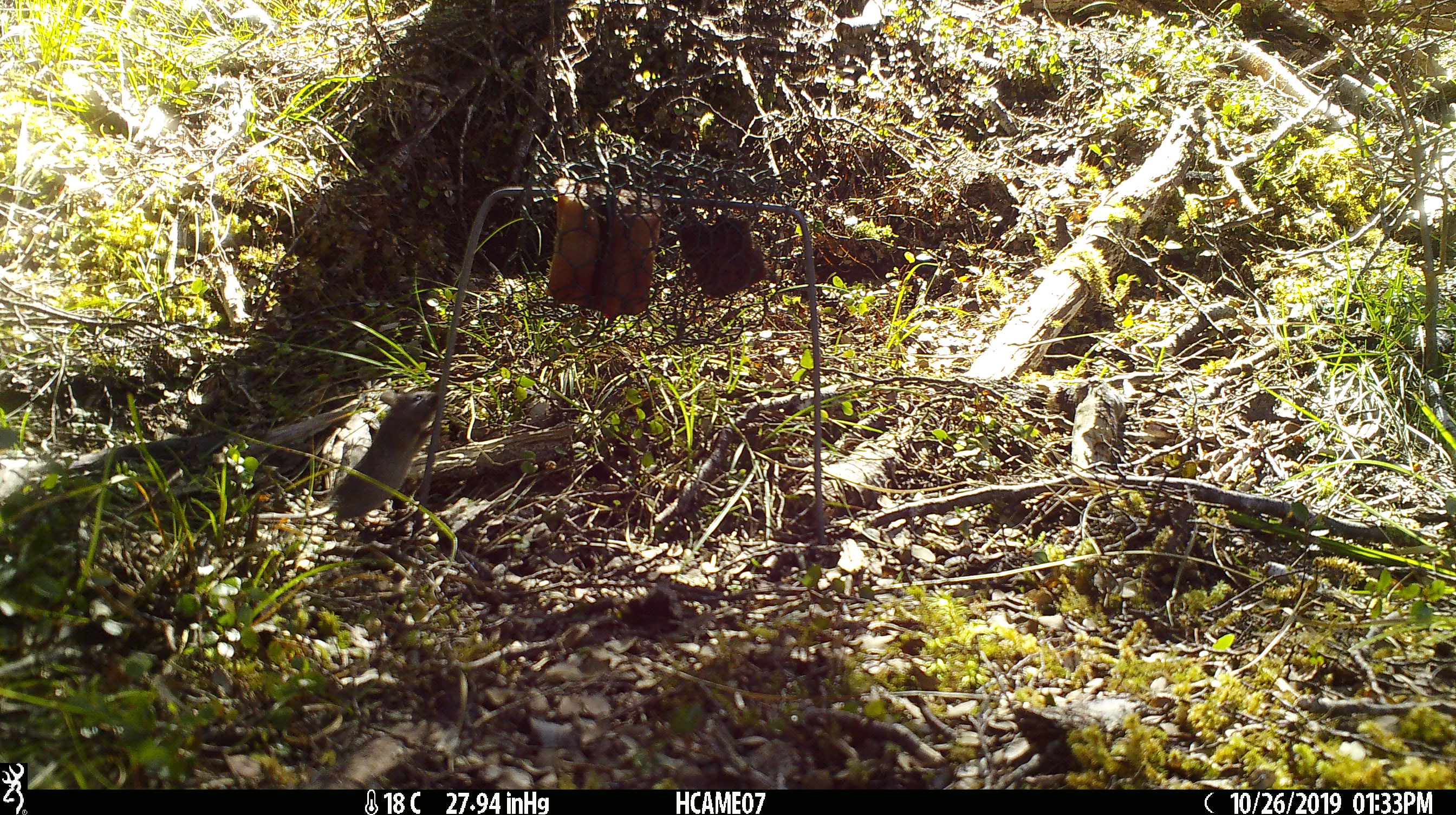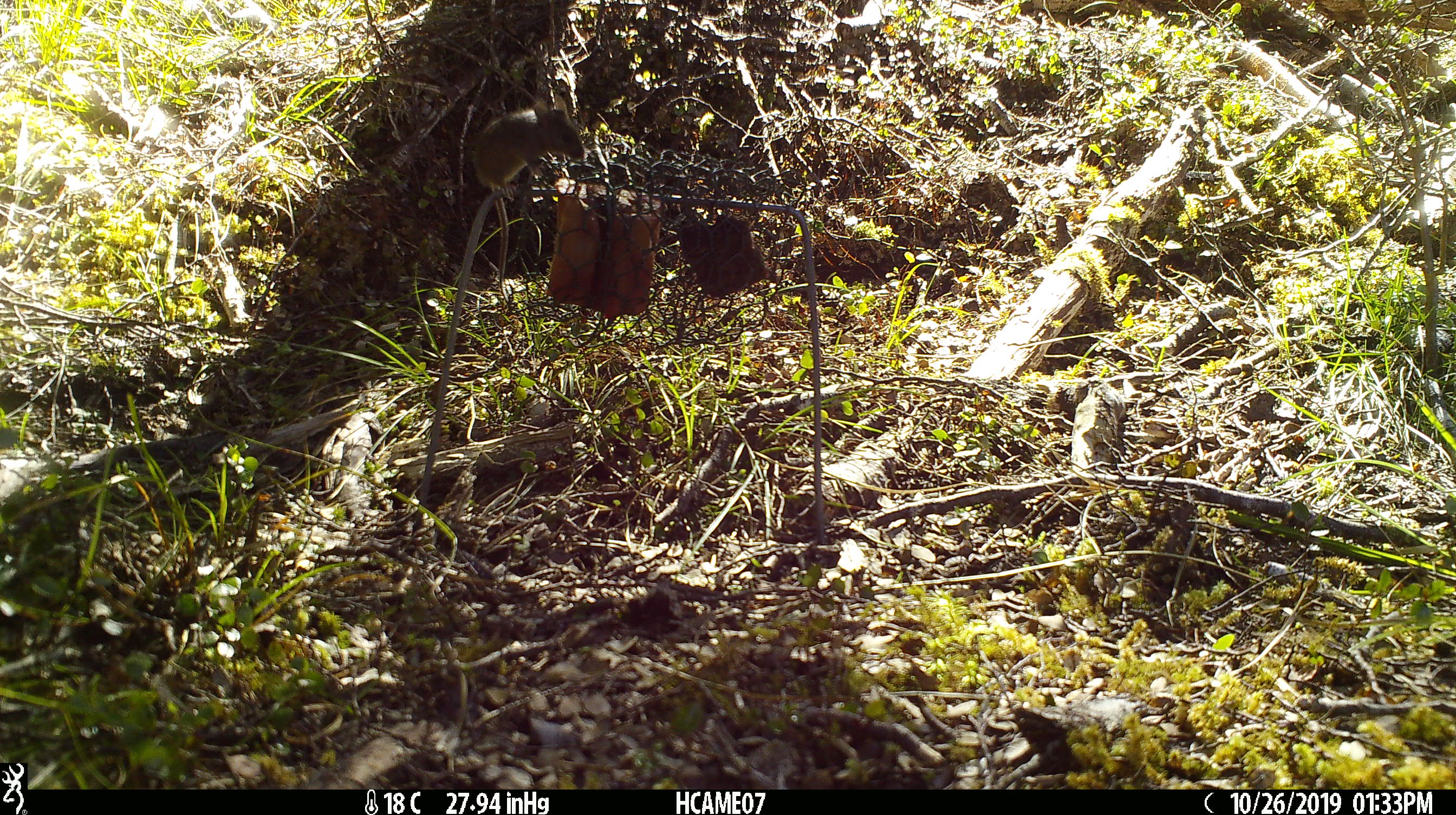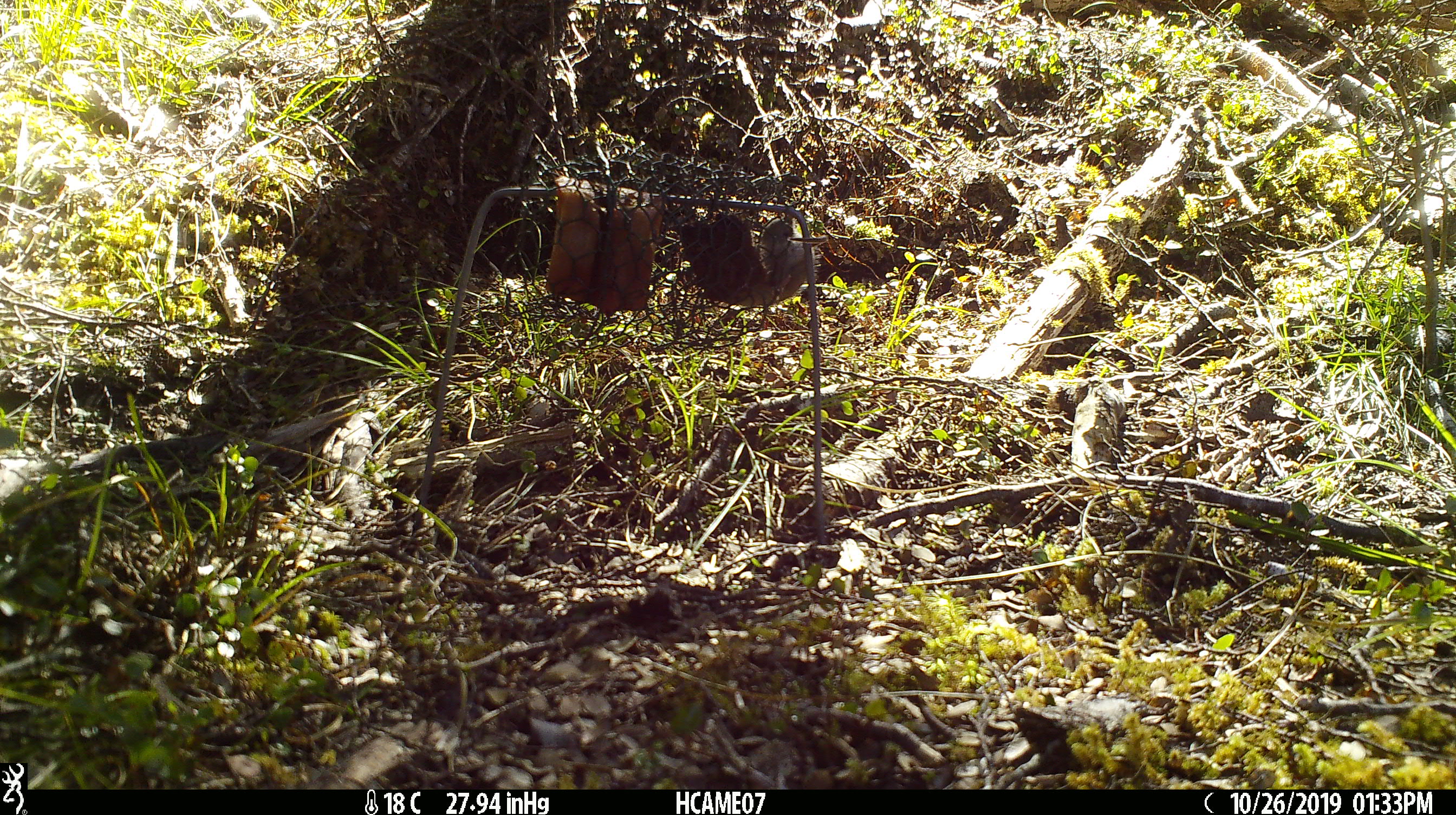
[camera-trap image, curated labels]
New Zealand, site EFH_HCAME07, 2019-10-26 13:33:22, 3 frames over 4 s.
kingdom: Animalia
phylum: Chordata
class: Mammalia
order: Rodentia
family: Muridae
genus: Mus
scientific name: Mus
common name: mouse